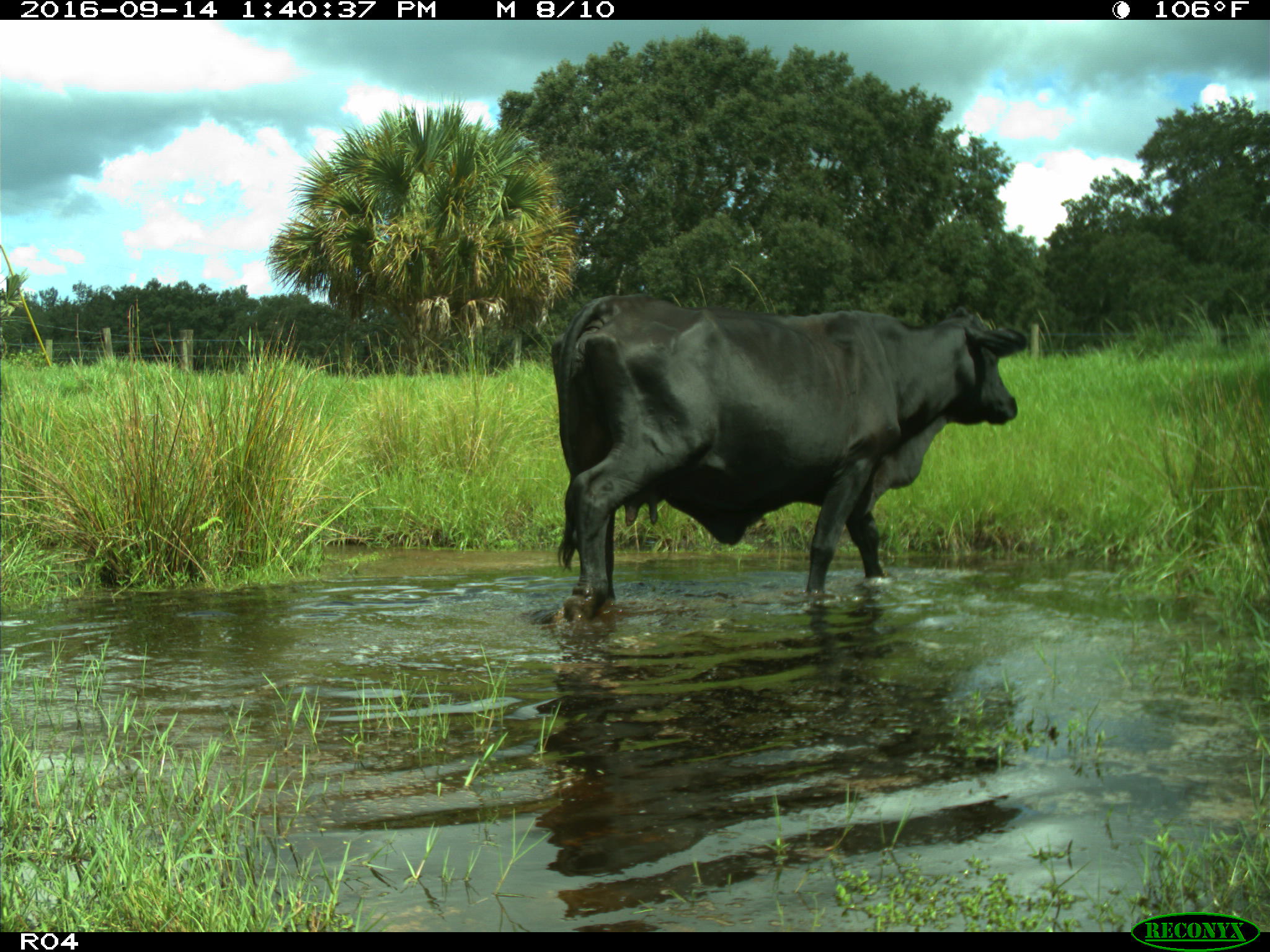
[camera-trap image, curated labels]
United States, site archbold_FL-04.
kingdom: Animalia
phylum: Chordata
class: Mammalia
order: Artiodactyla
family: Bovidae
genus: Bos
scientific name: Bos taurus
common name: domestic cow